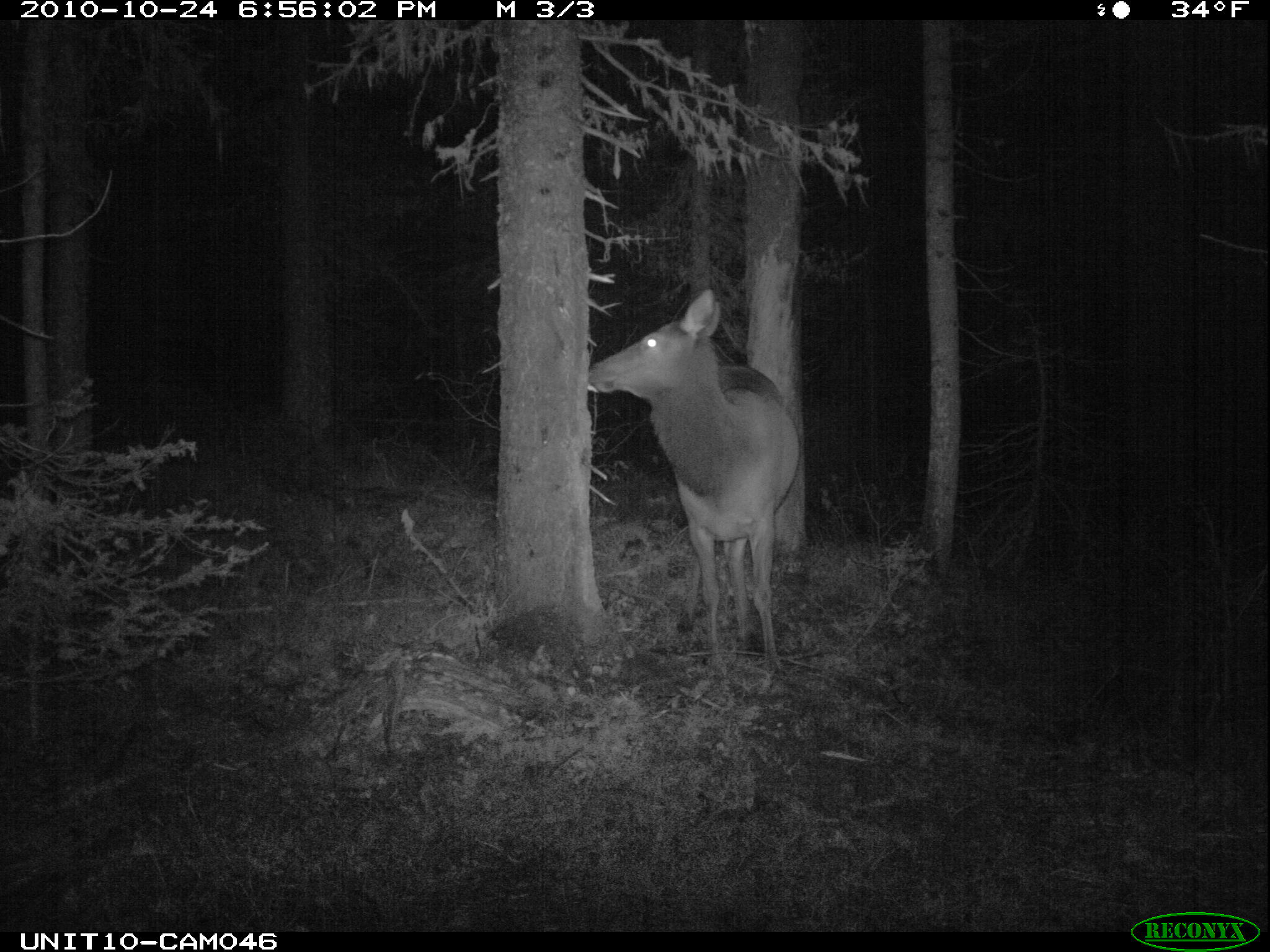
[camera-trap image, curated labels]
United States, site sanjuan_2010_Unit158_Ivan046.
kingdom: Animalia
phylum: Chordata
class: Mammalia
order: Artiodactyla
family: Cervidae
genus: Cervus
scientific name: Cervus elaphus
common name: red deer